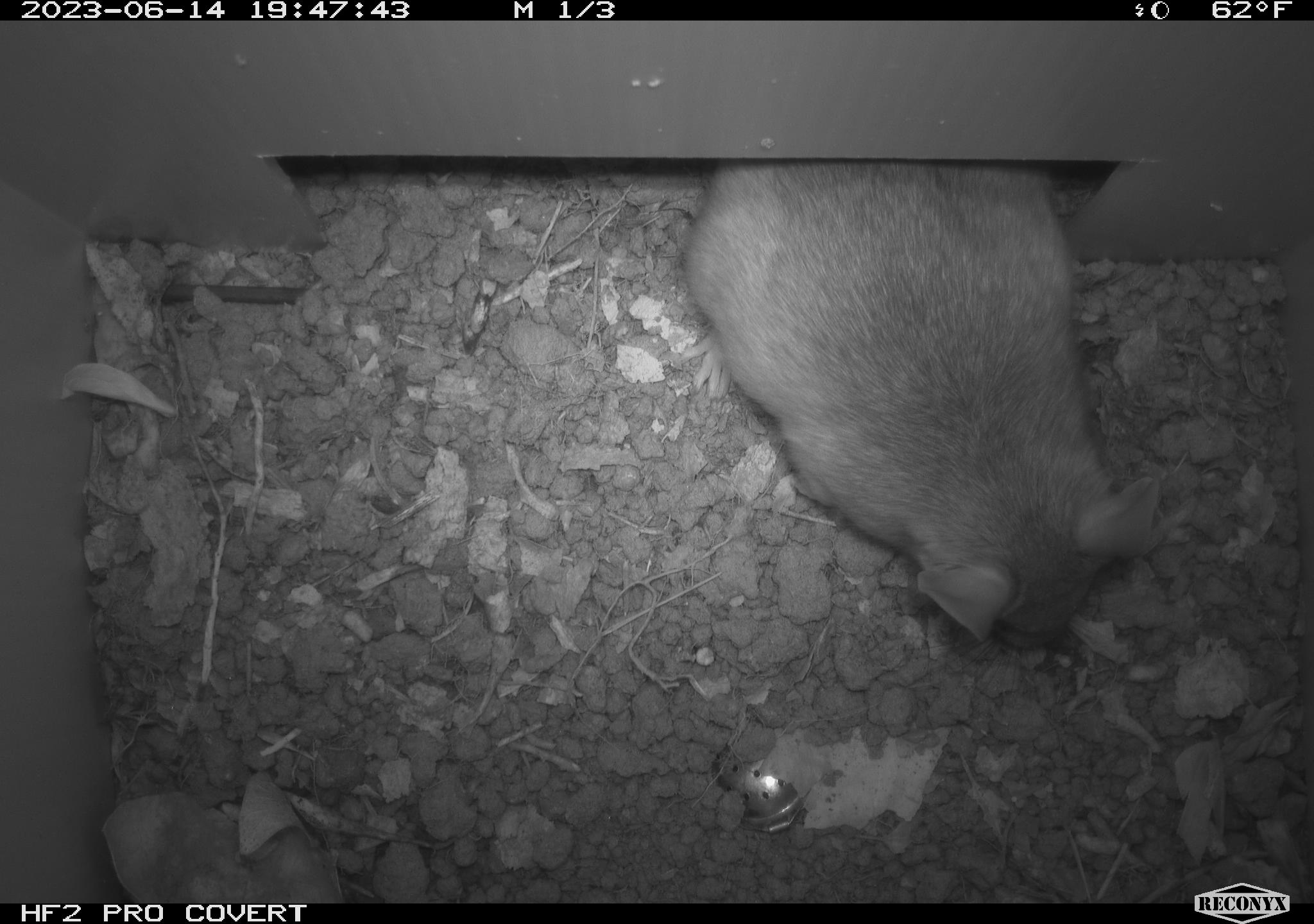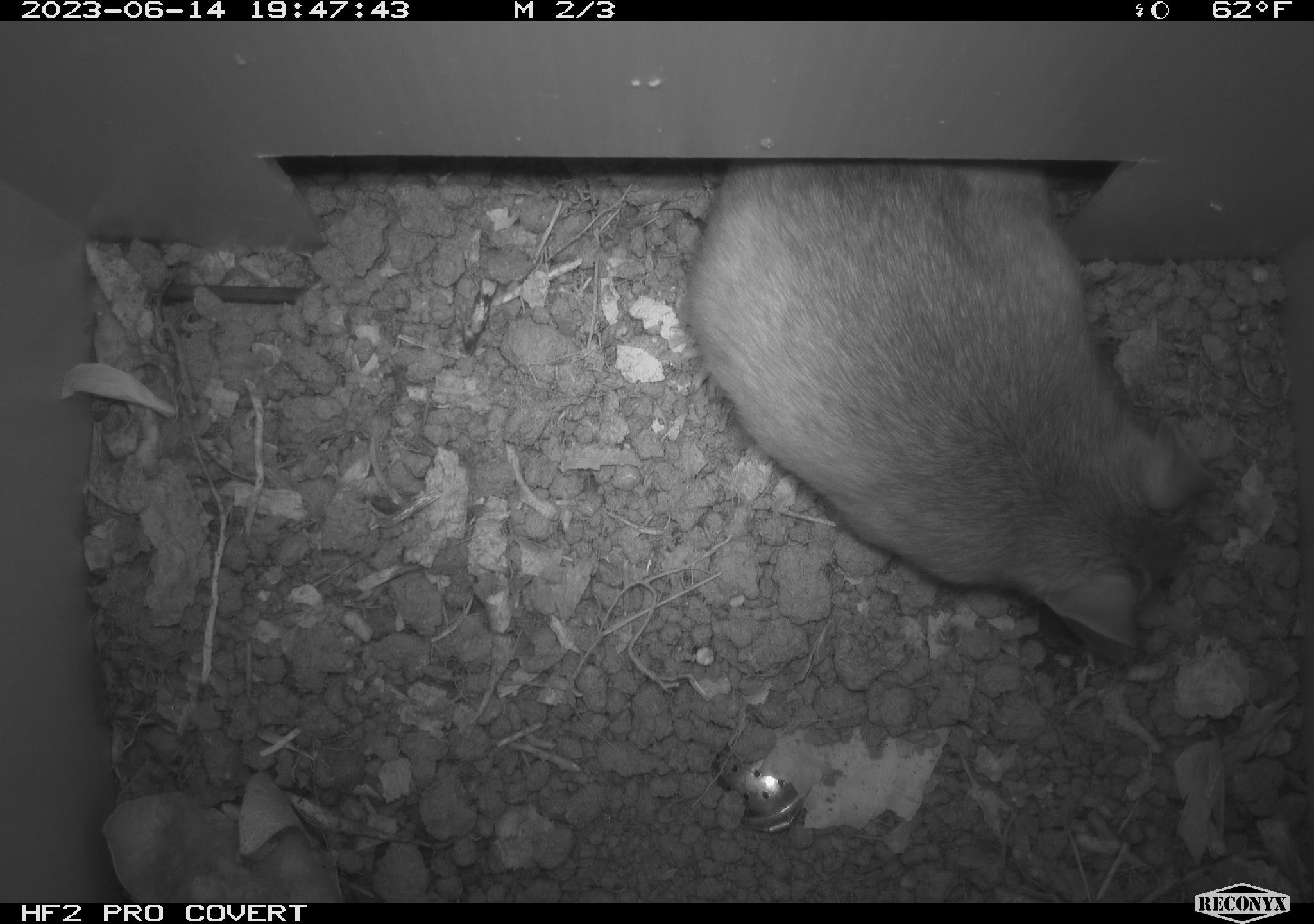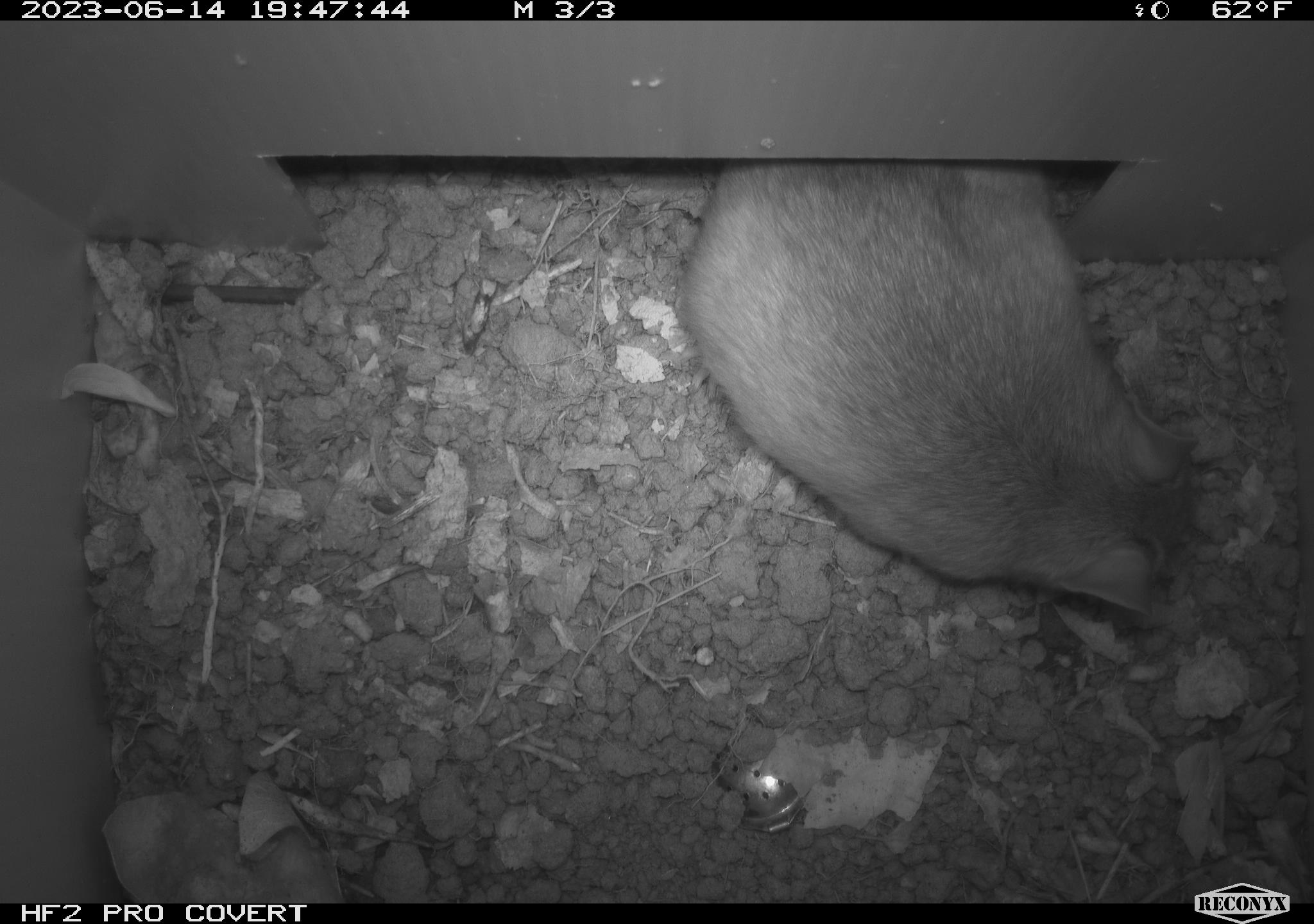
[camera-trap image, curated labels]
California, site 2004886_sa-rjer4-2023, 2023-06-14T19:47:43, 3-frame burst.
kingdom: Animalia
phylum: Chordata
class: Mammalia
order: Rodentia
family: Cricetidae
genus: Neotoma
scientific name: Neotoma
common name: pack rat or woodrat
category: neotoma species